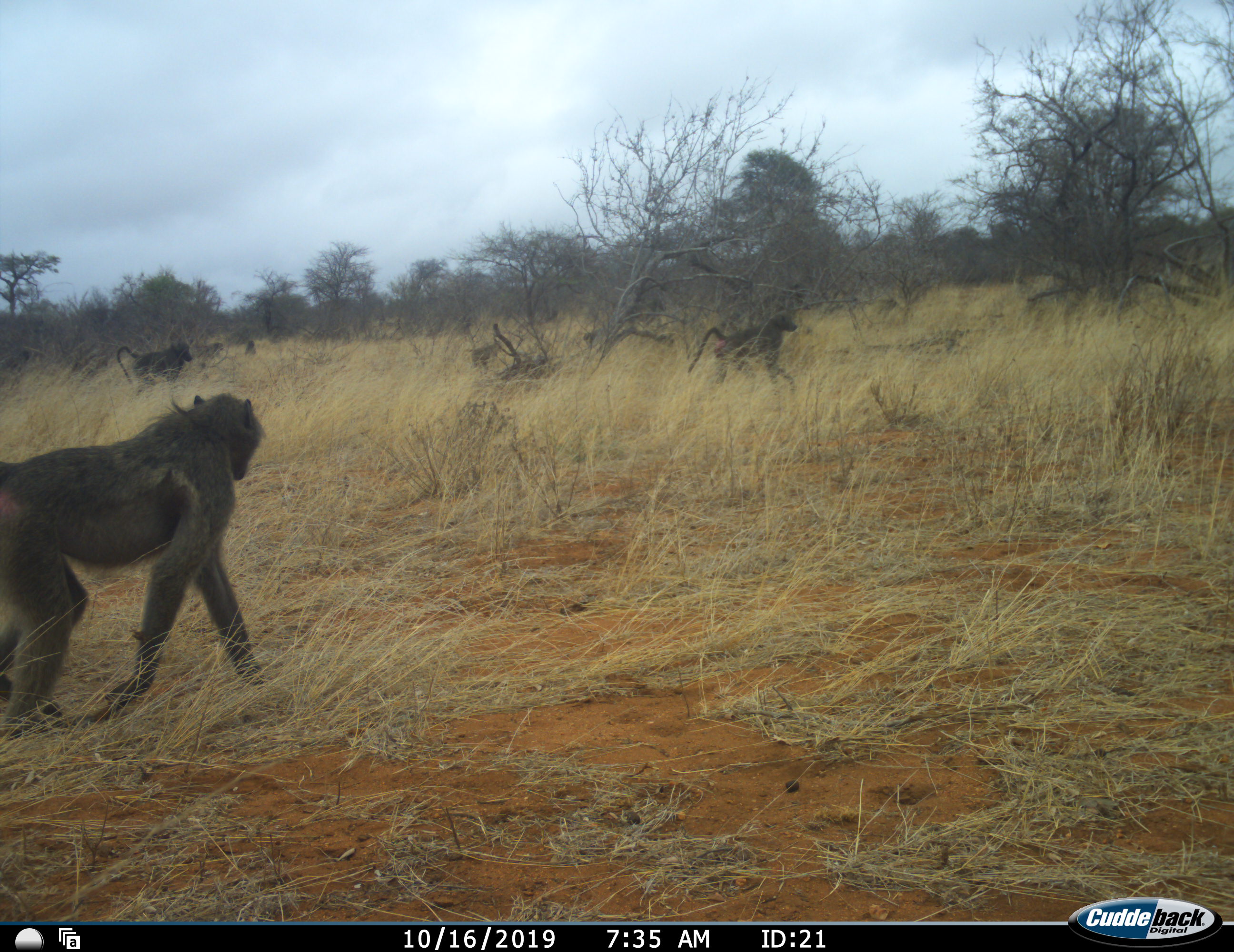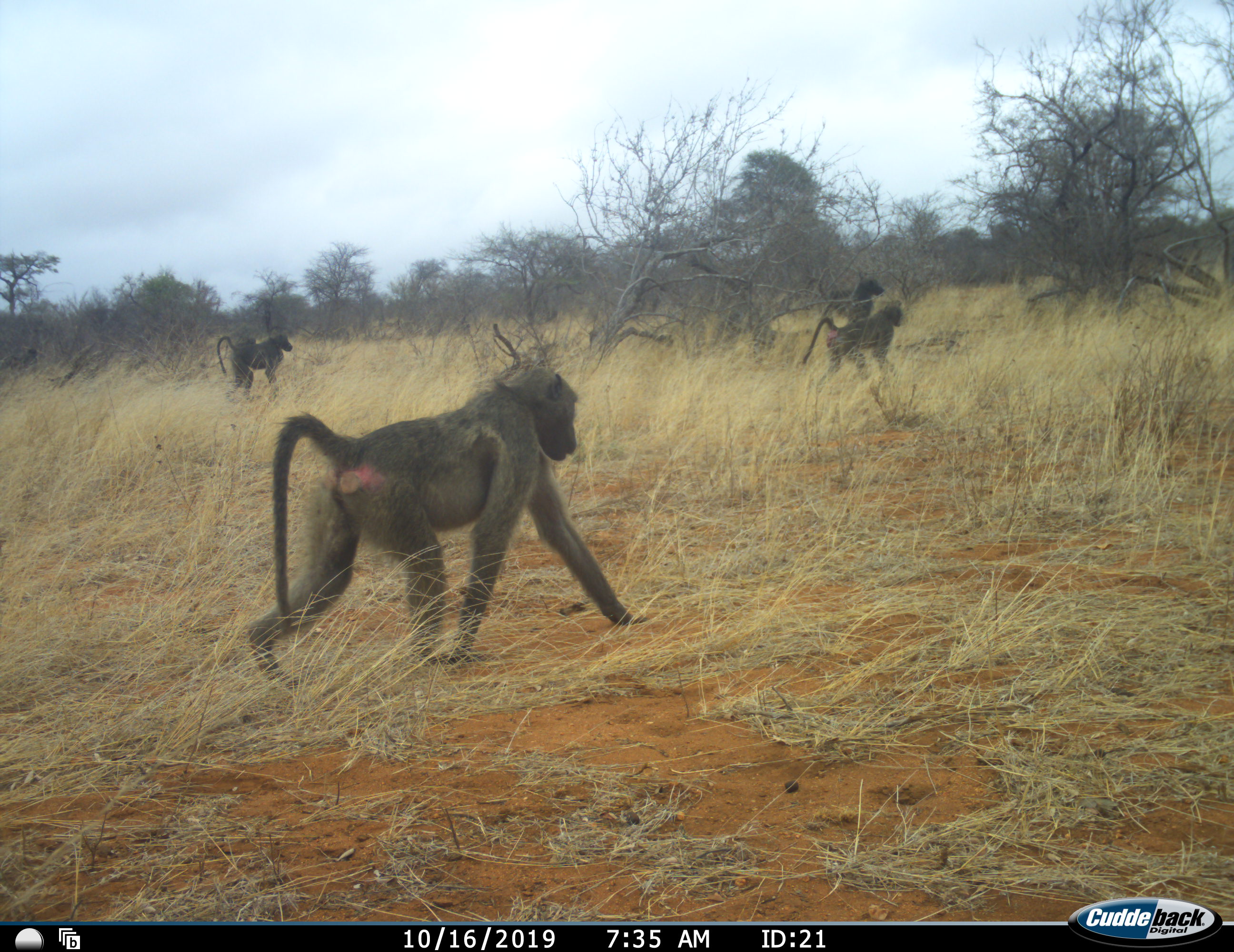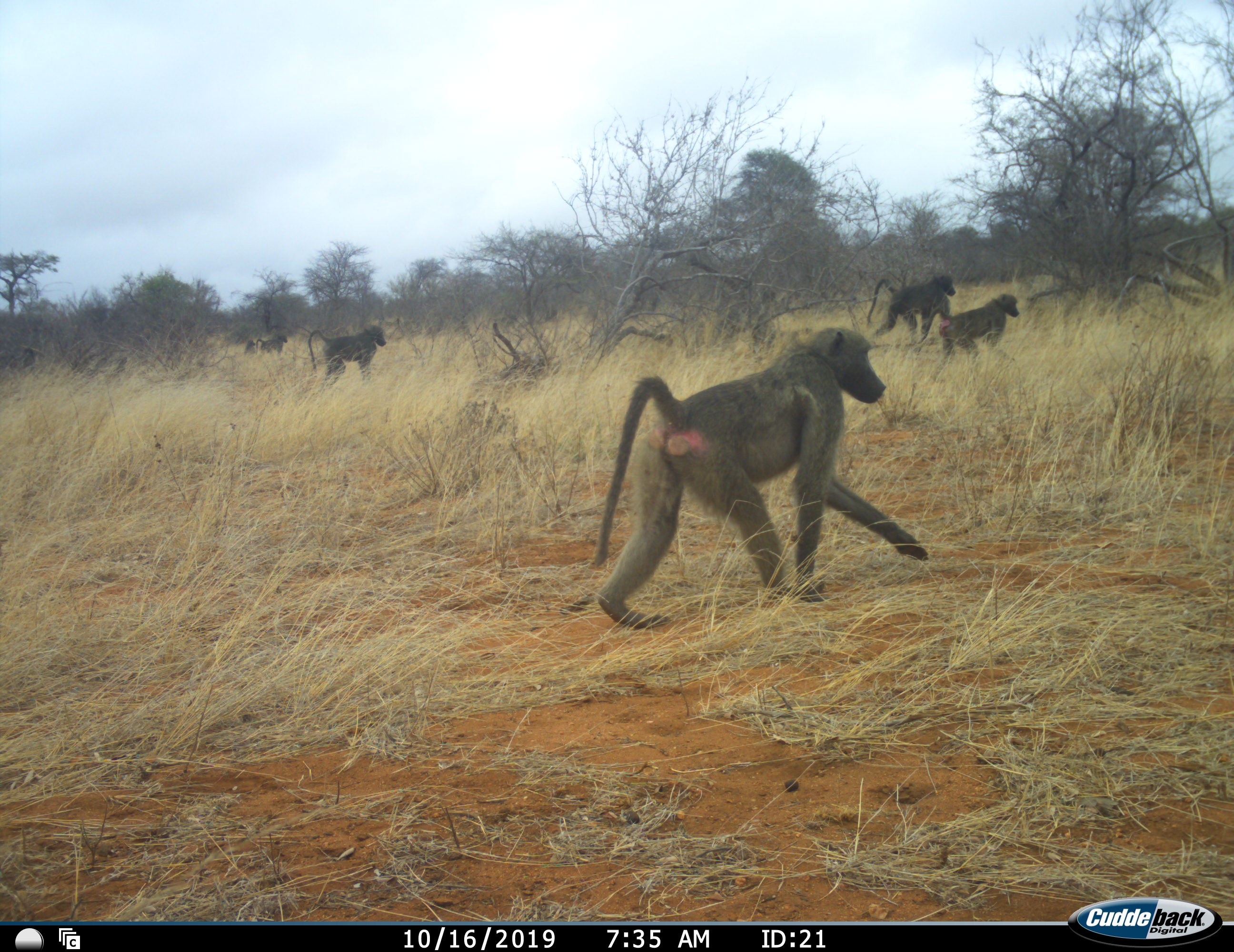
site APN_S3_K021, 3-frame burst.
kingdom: Animalia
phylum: Chordata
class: Mammalia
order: Primates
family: Cercopithecidae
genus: Papio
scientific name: Papio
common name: baboon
Baboon (Papio), count 6. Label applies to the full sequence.